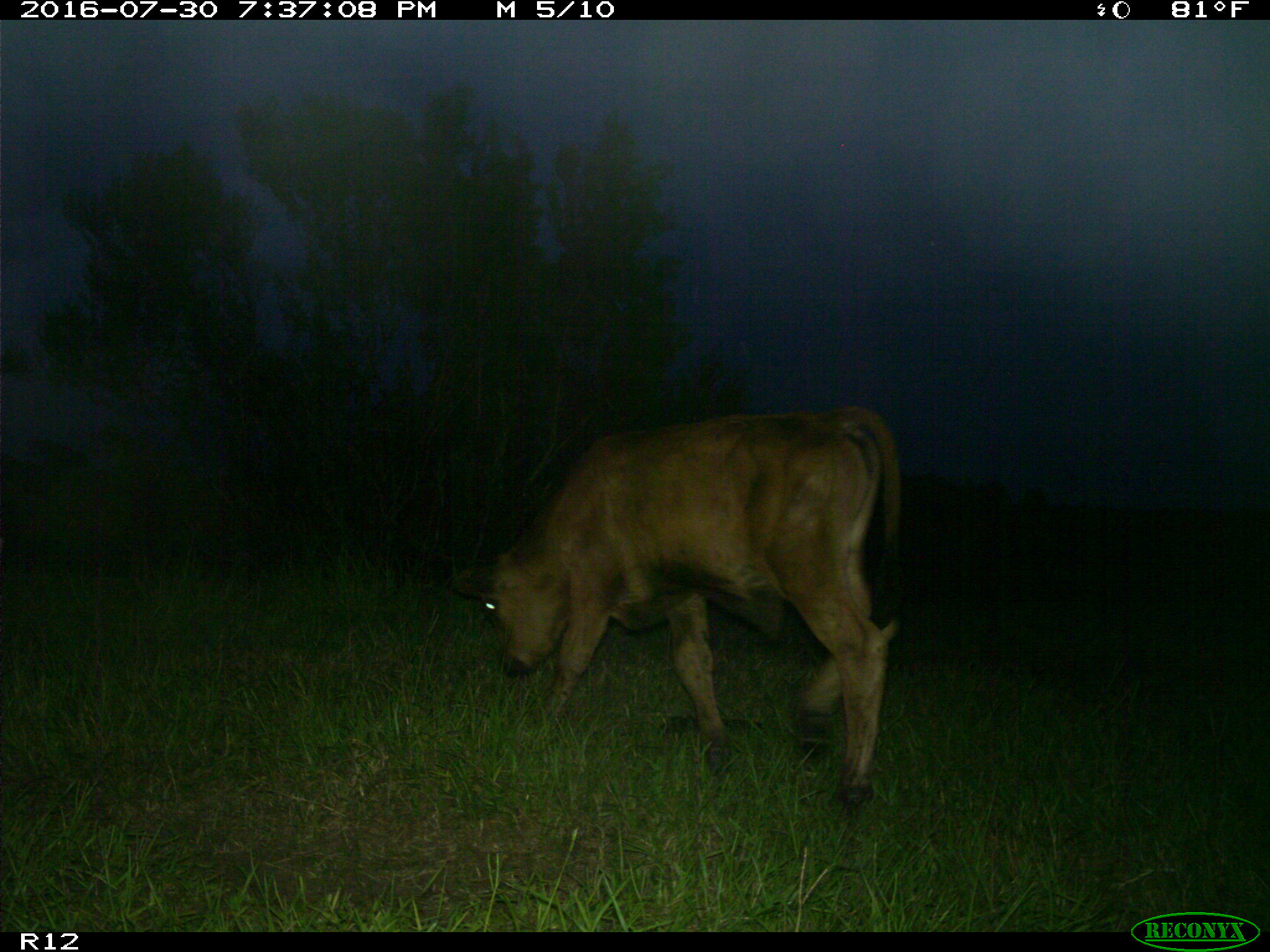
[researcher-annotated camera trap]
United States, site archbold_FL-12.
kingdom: Animalia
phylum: Chordata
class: Mammalia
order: Artiodactyla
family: Bovidae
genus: Bos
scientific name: Bos taurus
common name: domestic cow